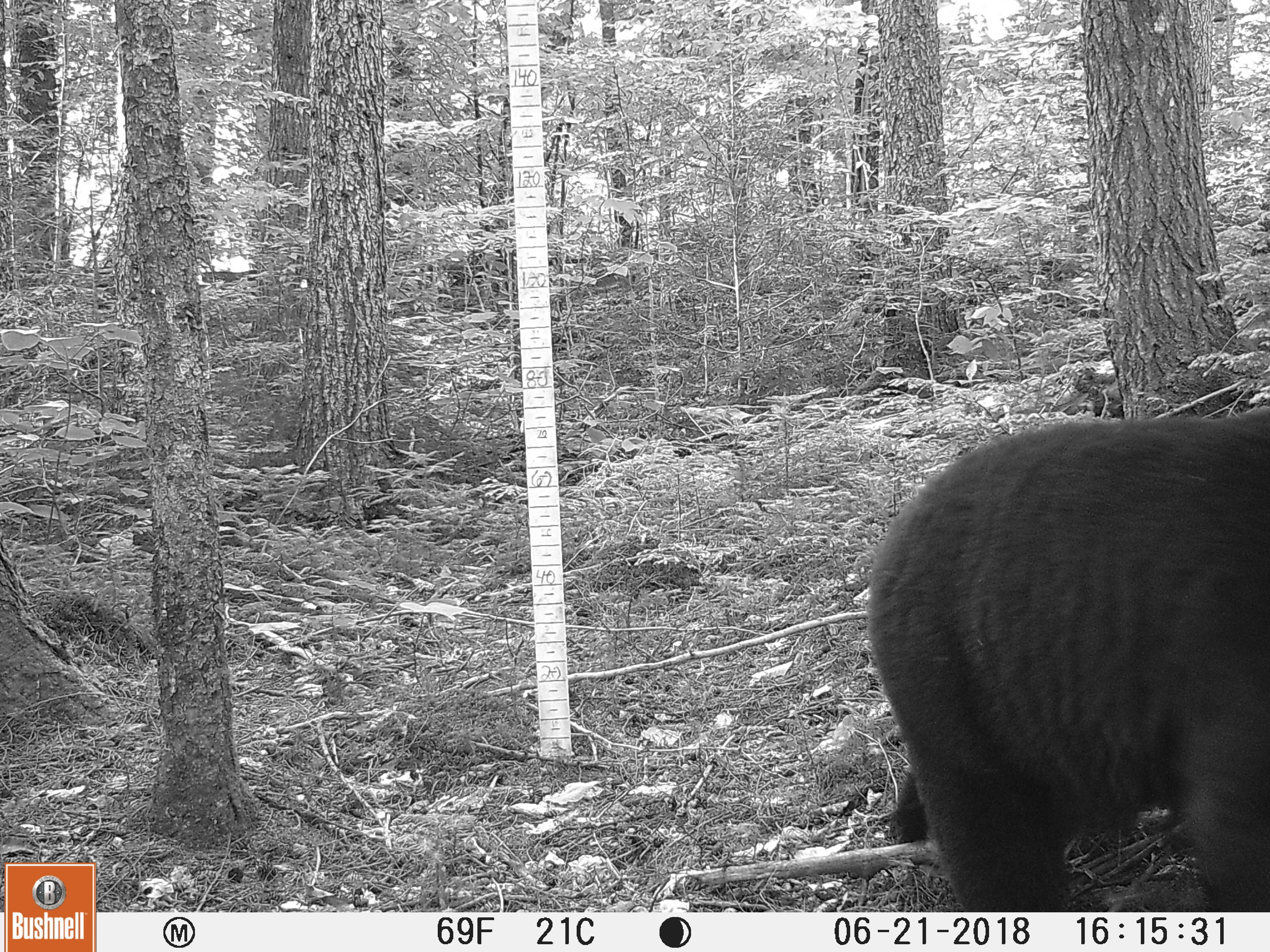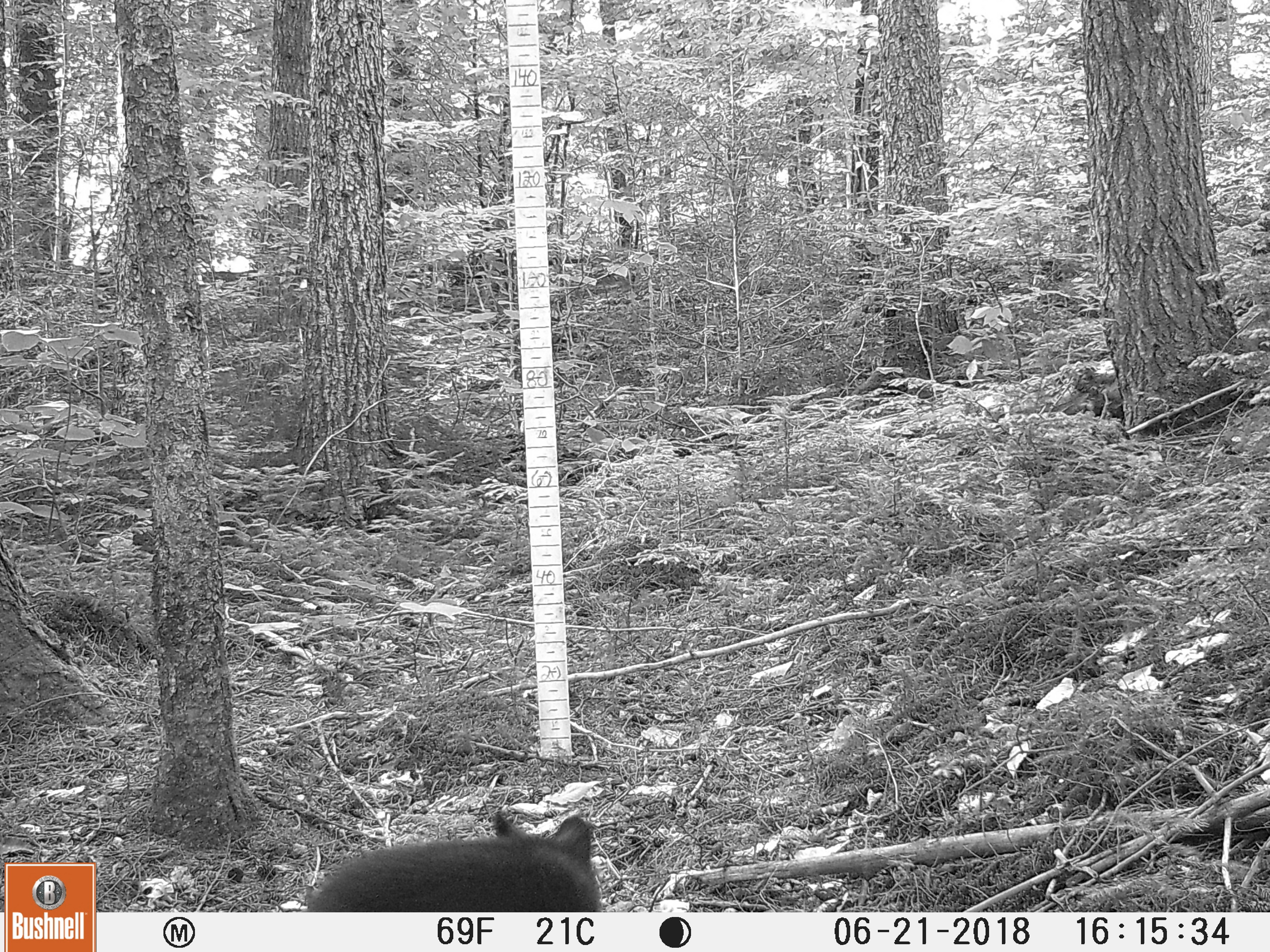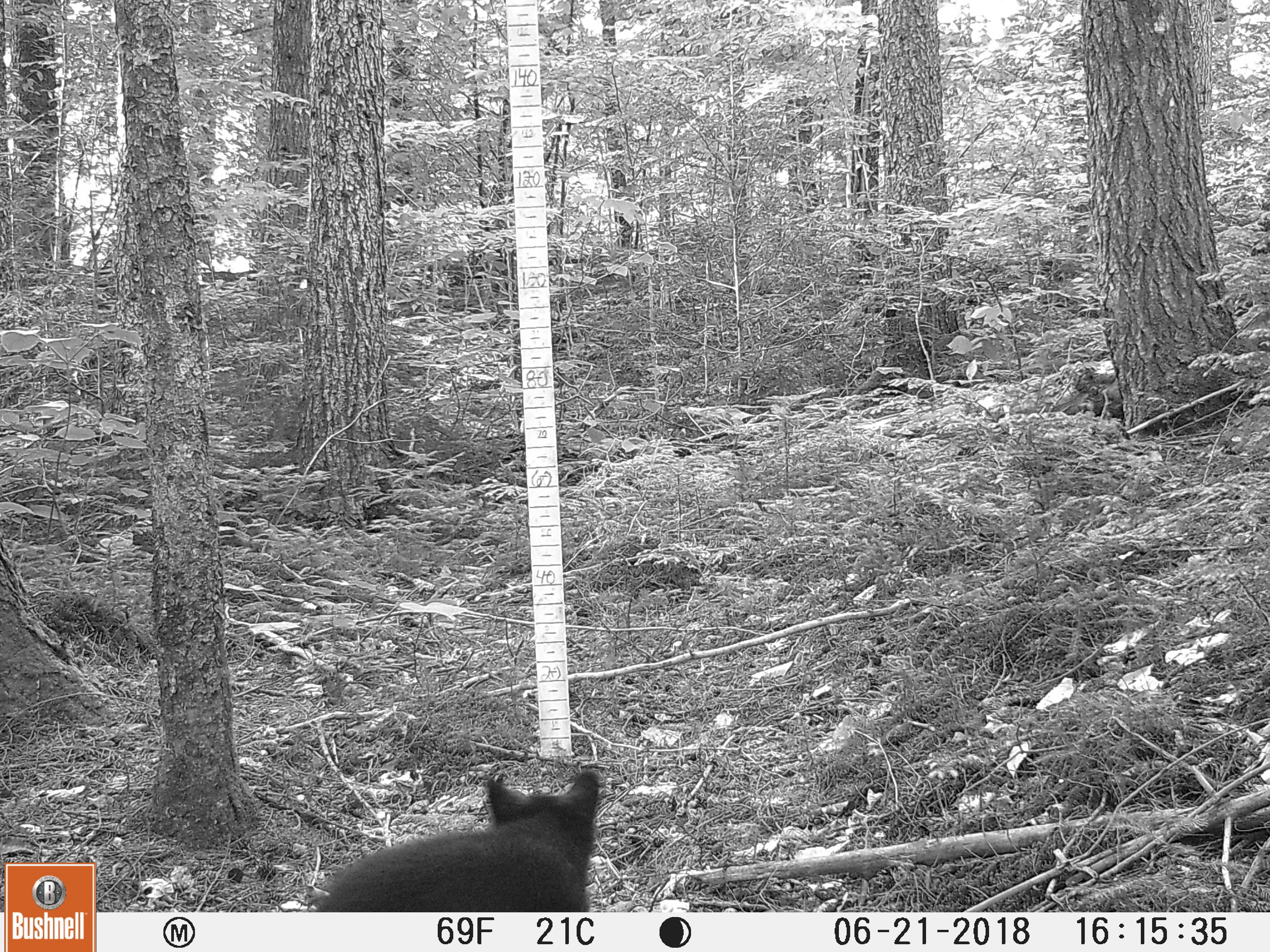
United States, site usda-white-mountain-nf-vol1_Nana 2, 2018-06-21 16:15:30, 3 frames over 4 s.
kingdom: Animalia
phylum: Chordata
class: Mammalia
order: Carnivora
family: Ursidae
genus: Ursus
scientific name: Ursus americanus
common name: black bear